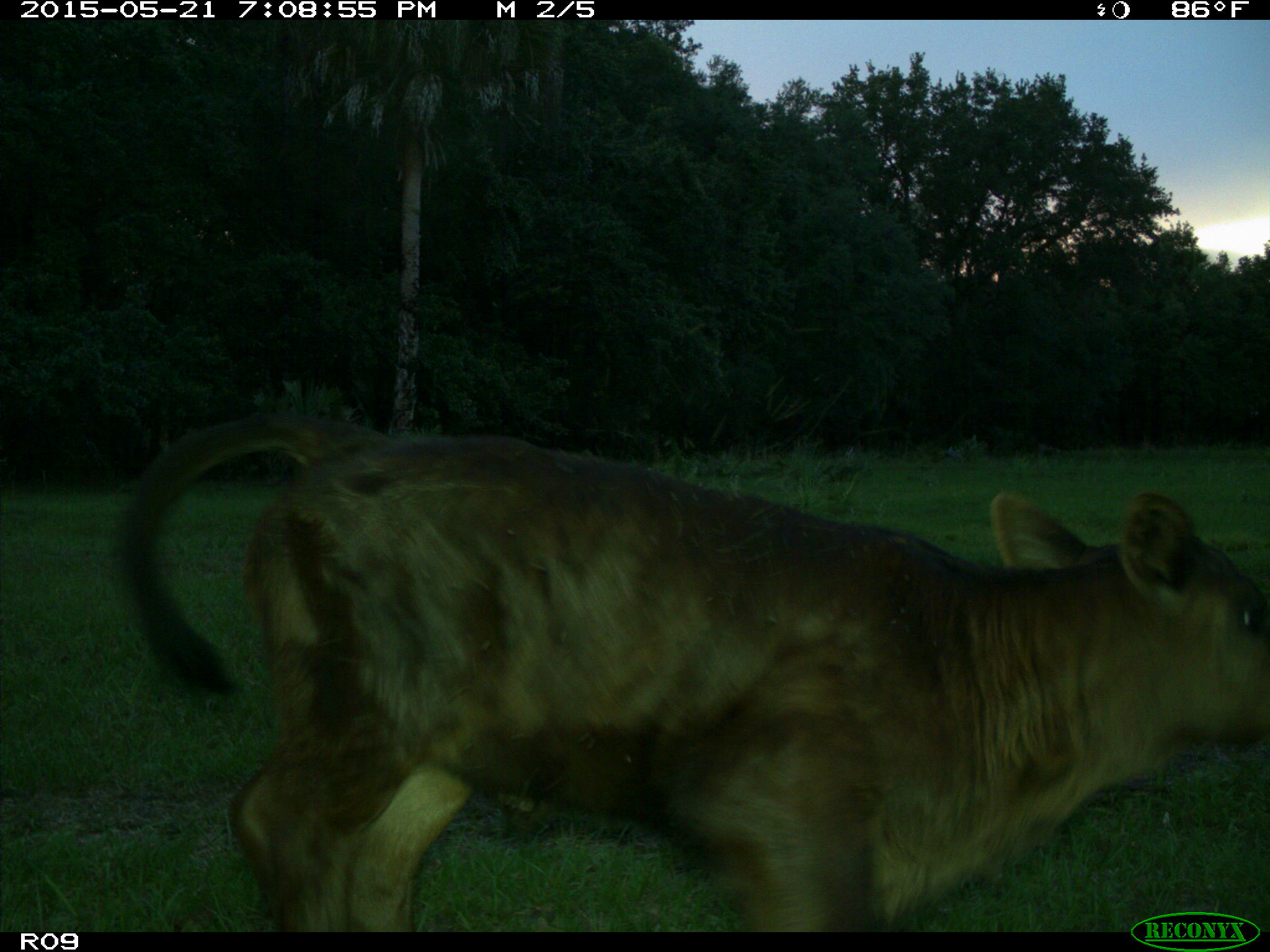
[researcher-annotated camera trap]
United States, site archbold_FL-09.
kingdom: Animalia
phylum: Chordata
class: Mammalia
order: Artiodactyla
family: Bovidae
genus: Bos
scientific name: Bos taurus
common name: domestic cow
Bos taurus (domestic cow).